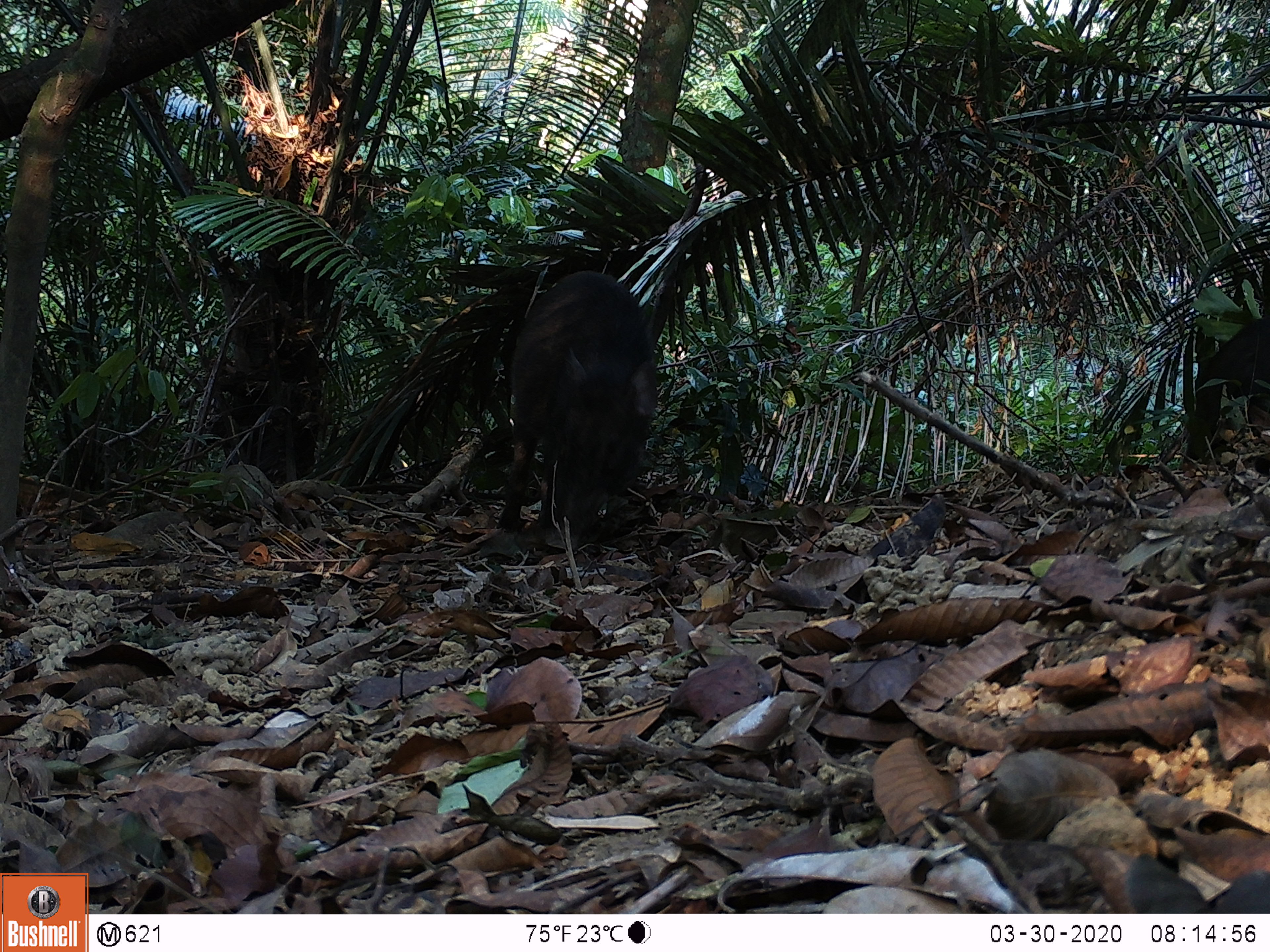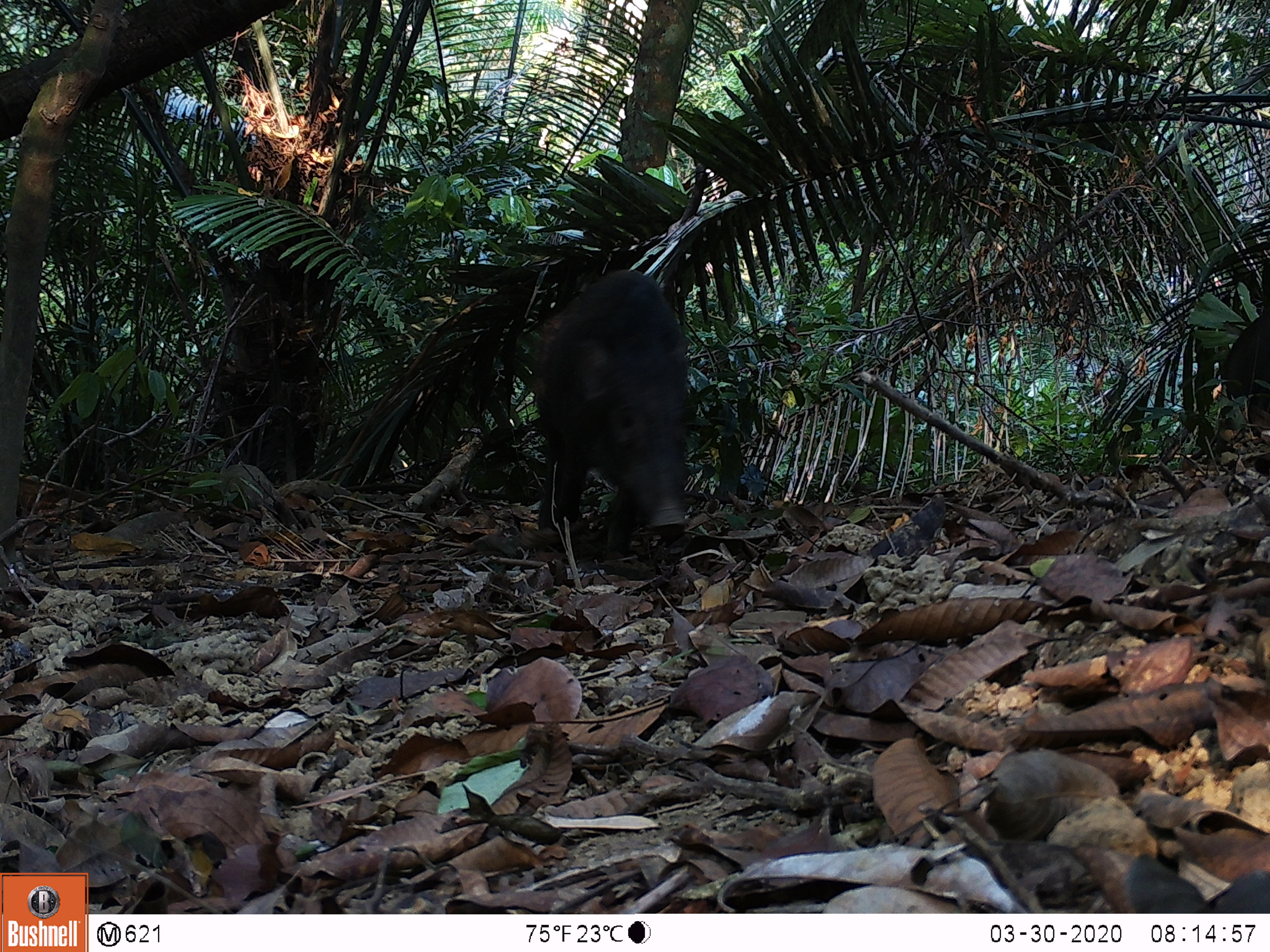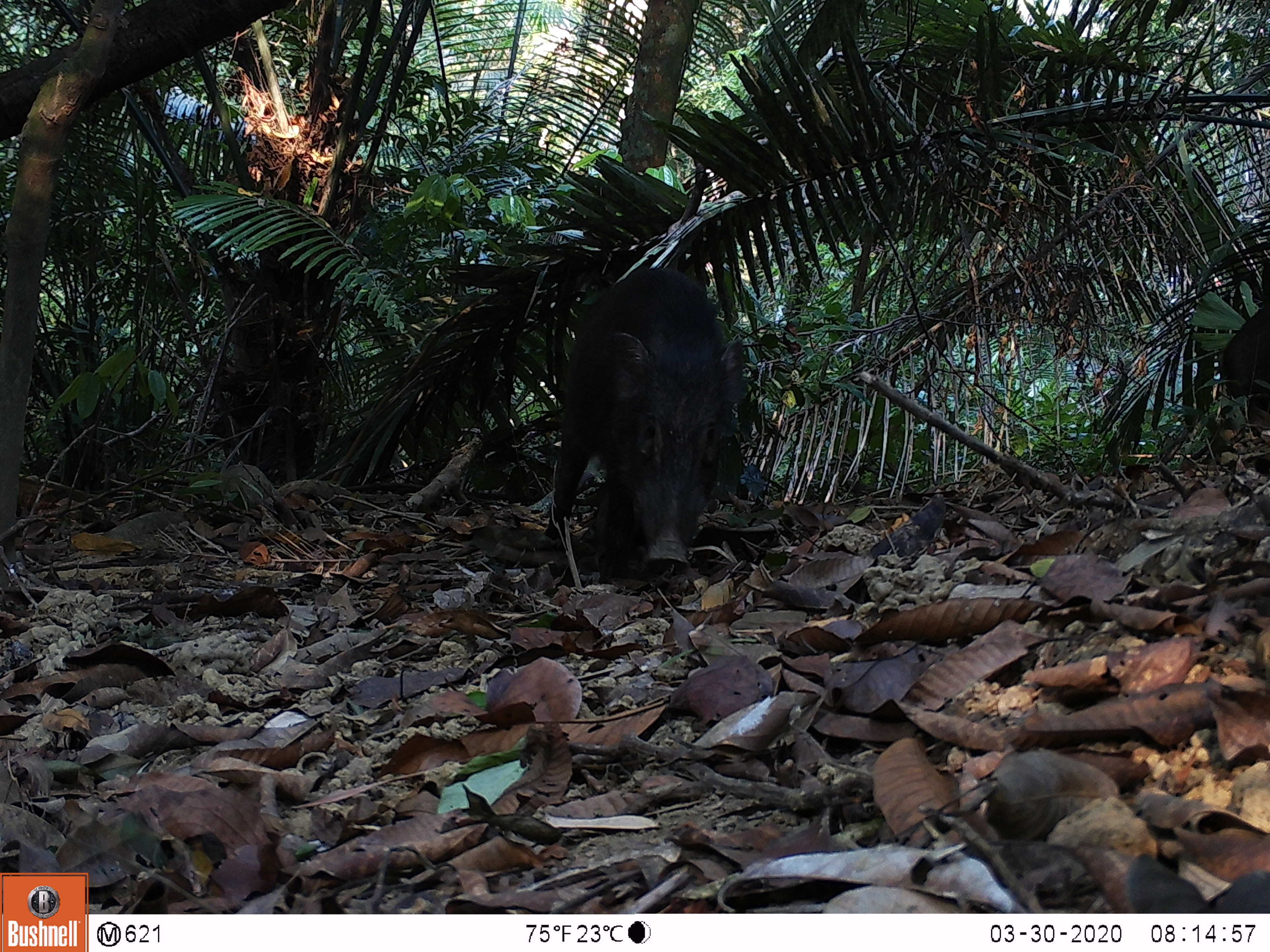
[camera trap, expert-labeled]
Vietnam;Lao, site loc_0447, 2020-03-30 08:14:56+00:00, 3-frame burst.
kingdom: Animalia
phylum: Chordata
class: Mammalia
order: Artiodactyla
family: Suidae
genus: Sus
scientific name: Sus scrofa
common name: eurasian wild pig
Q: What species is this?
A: Eurasian wild pig (Sus scrofa).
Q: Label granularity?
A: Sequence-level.